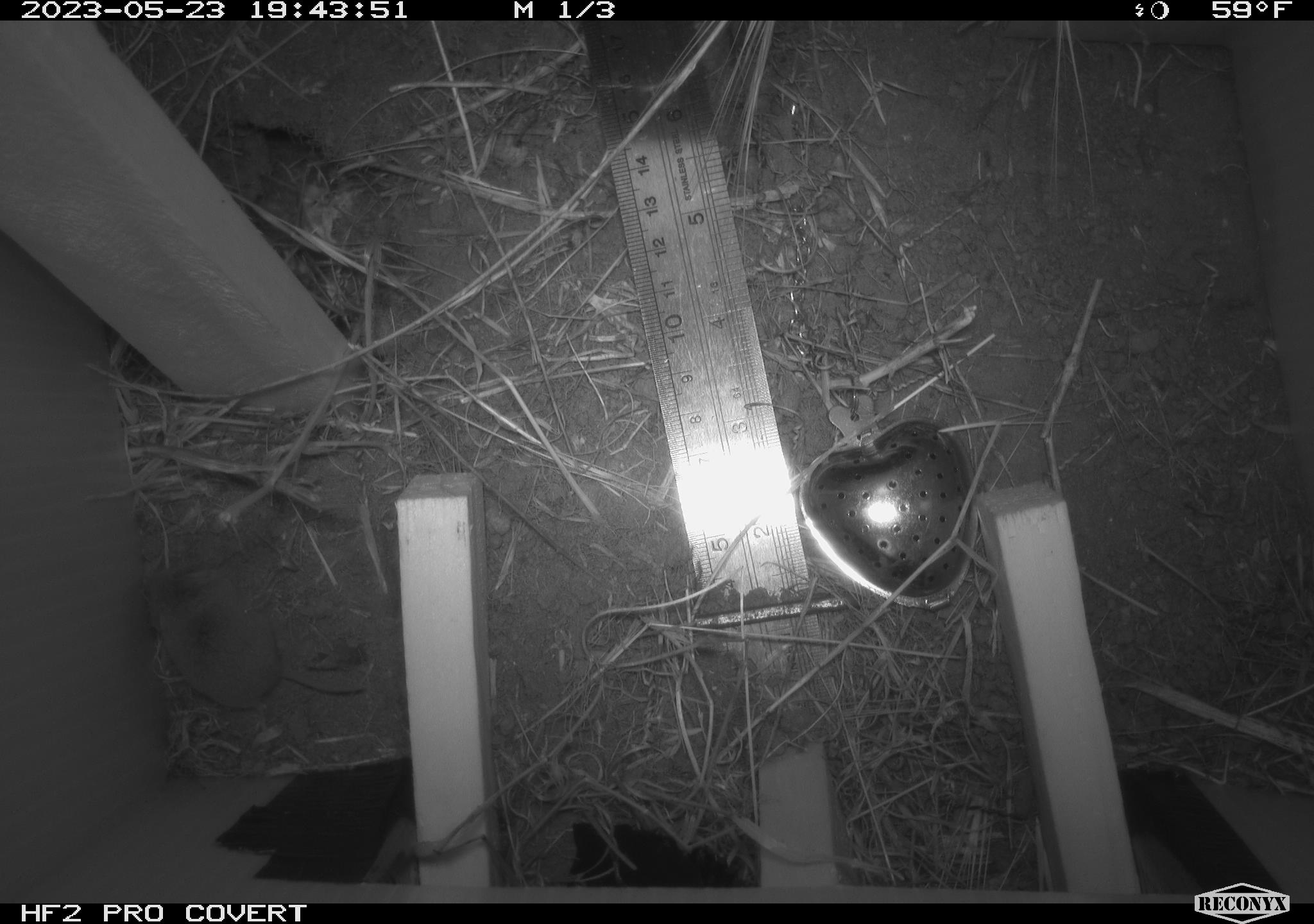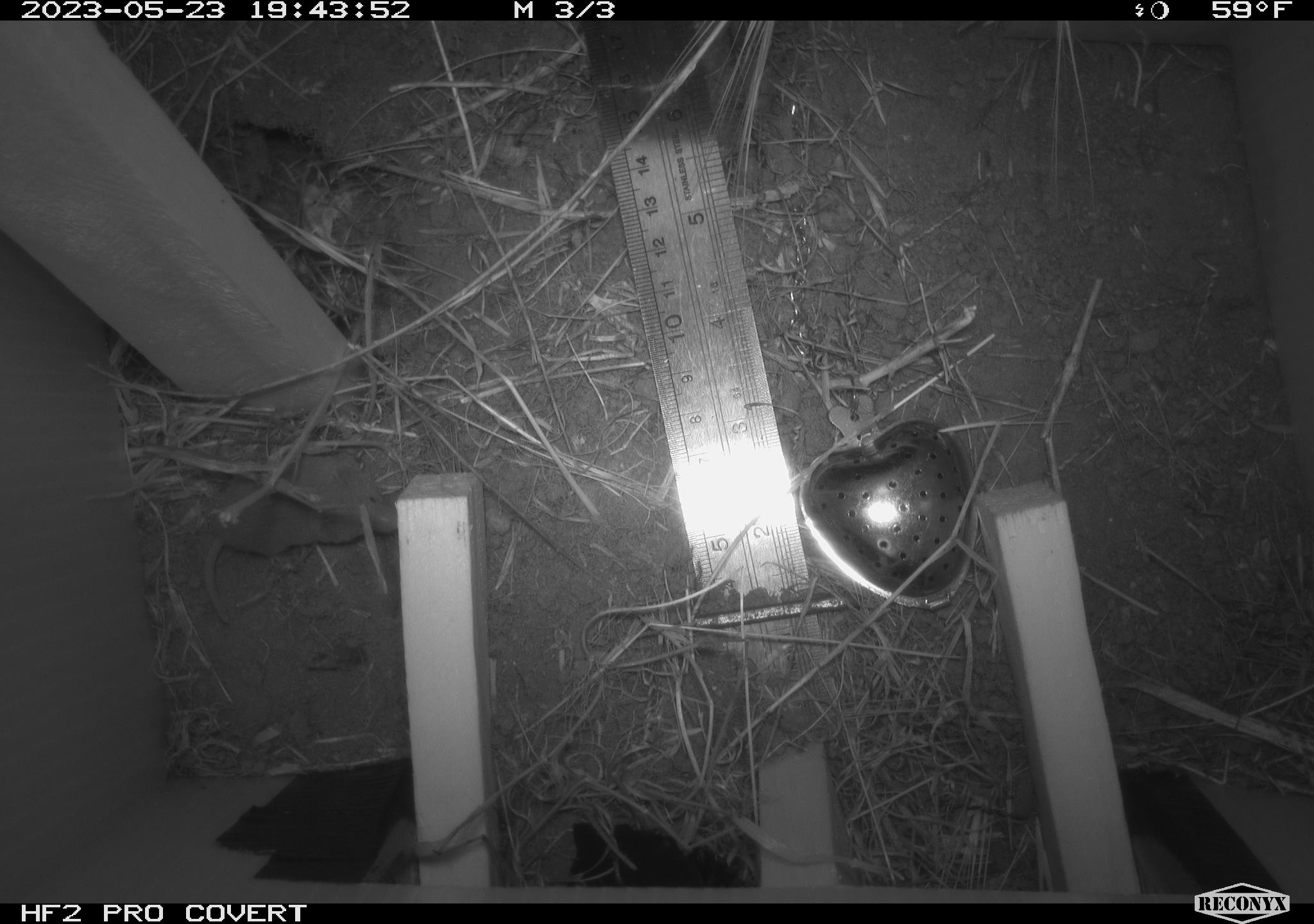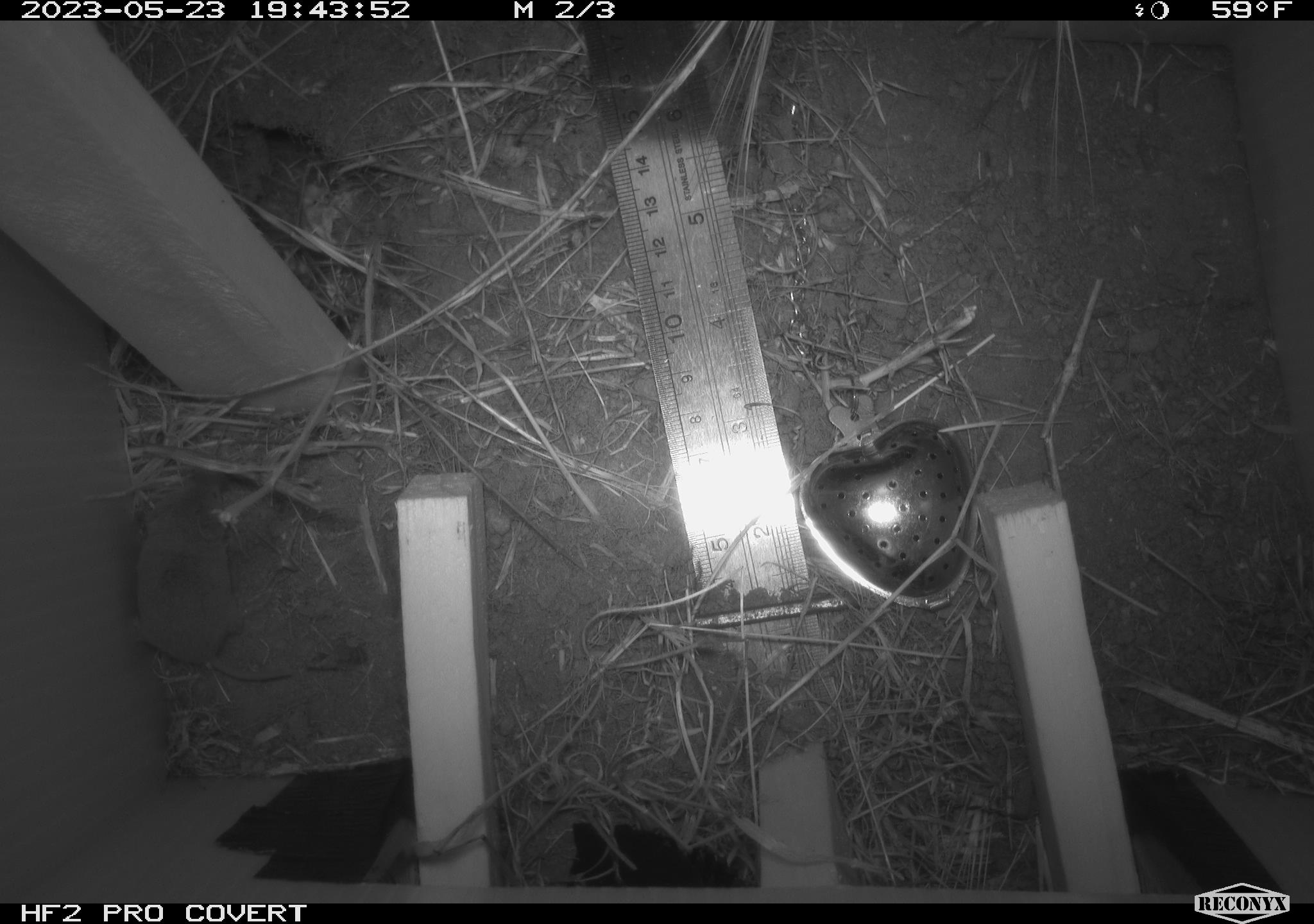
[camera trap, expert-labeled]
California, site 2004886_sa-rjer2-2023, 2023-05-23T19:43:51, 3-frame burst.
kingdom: Animalia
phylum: Chordata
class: Mammalia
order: Eulipotyphla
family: Soricidae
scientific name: Soricidae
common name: shrews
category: soricidae family